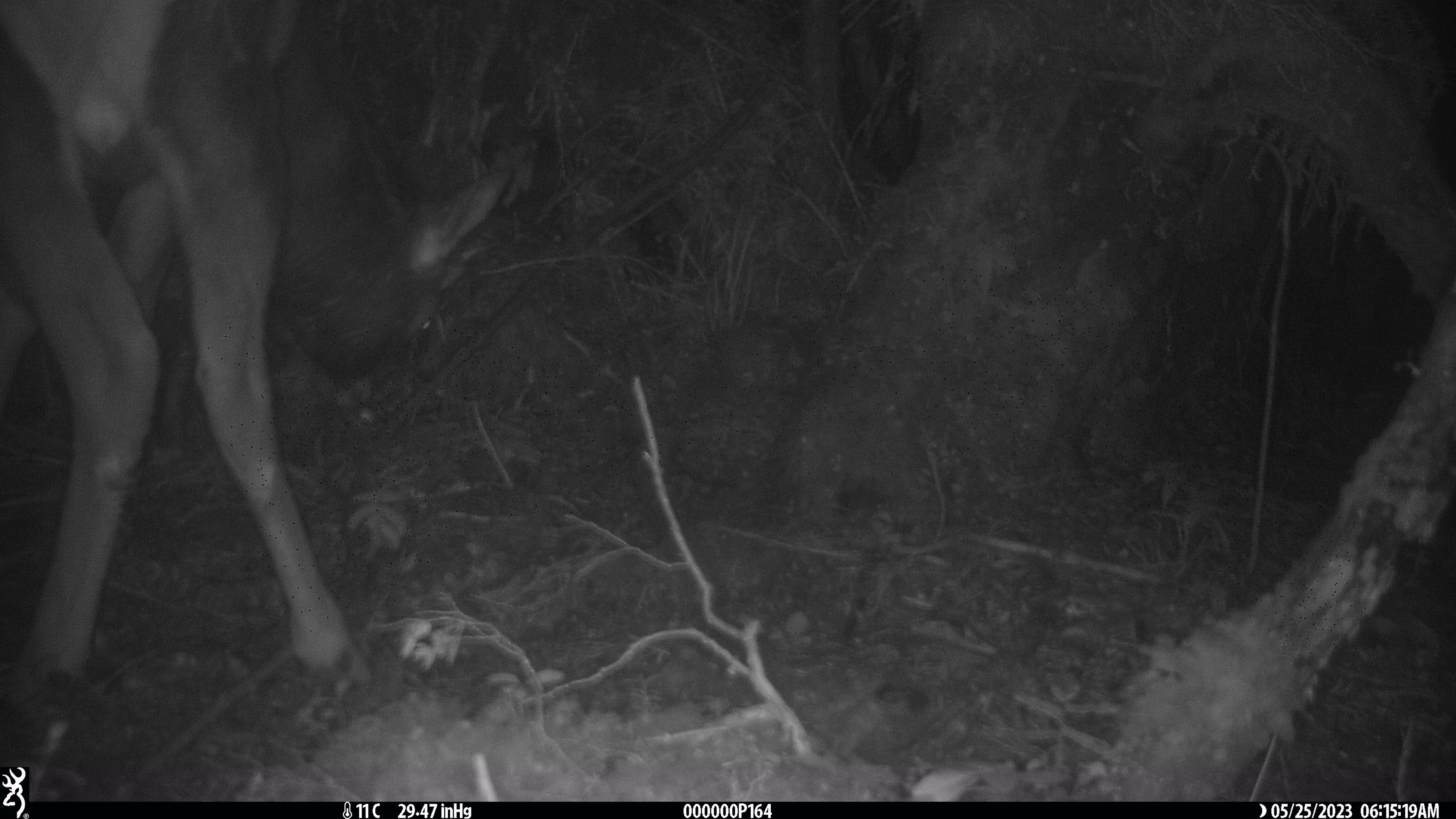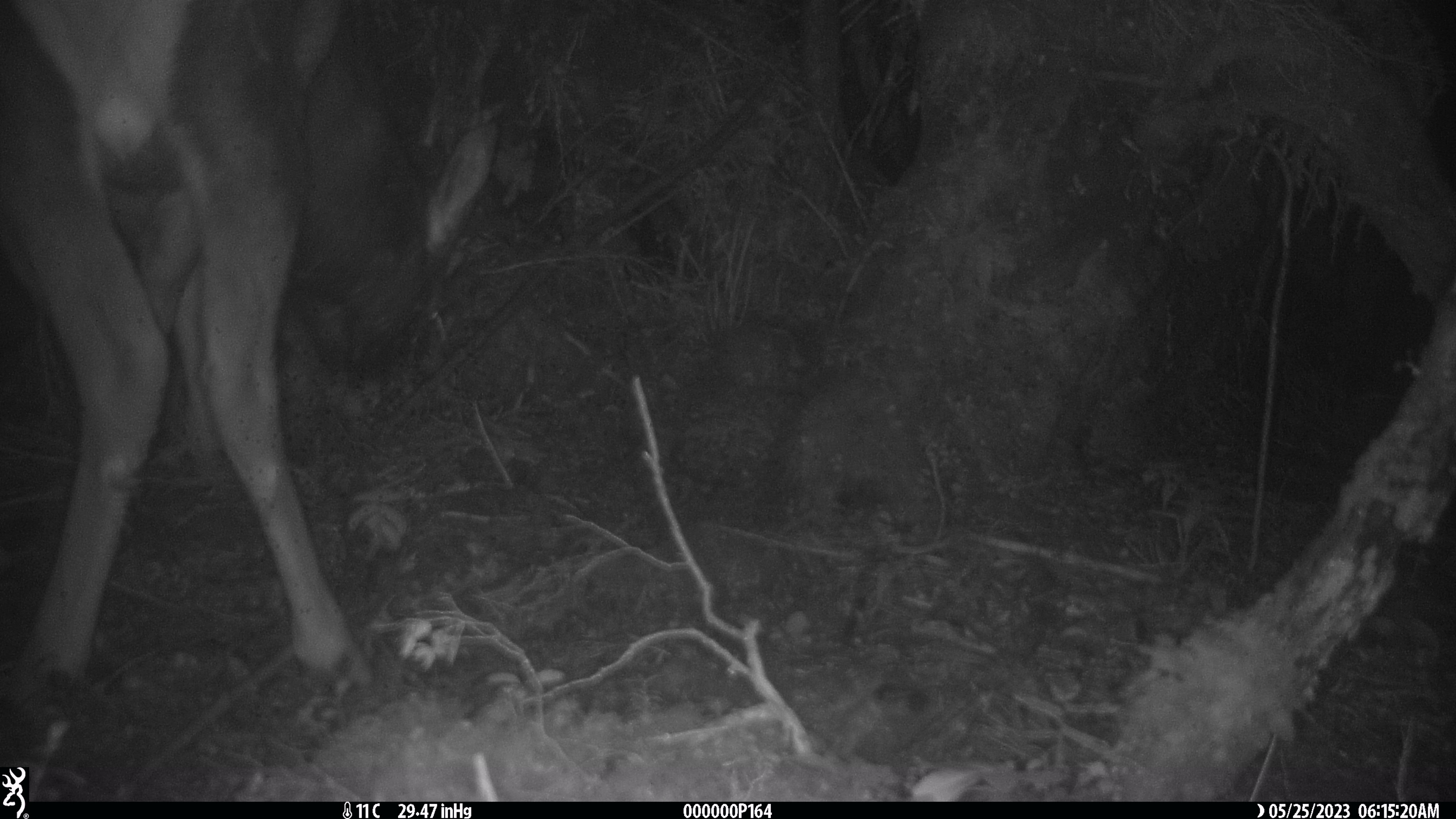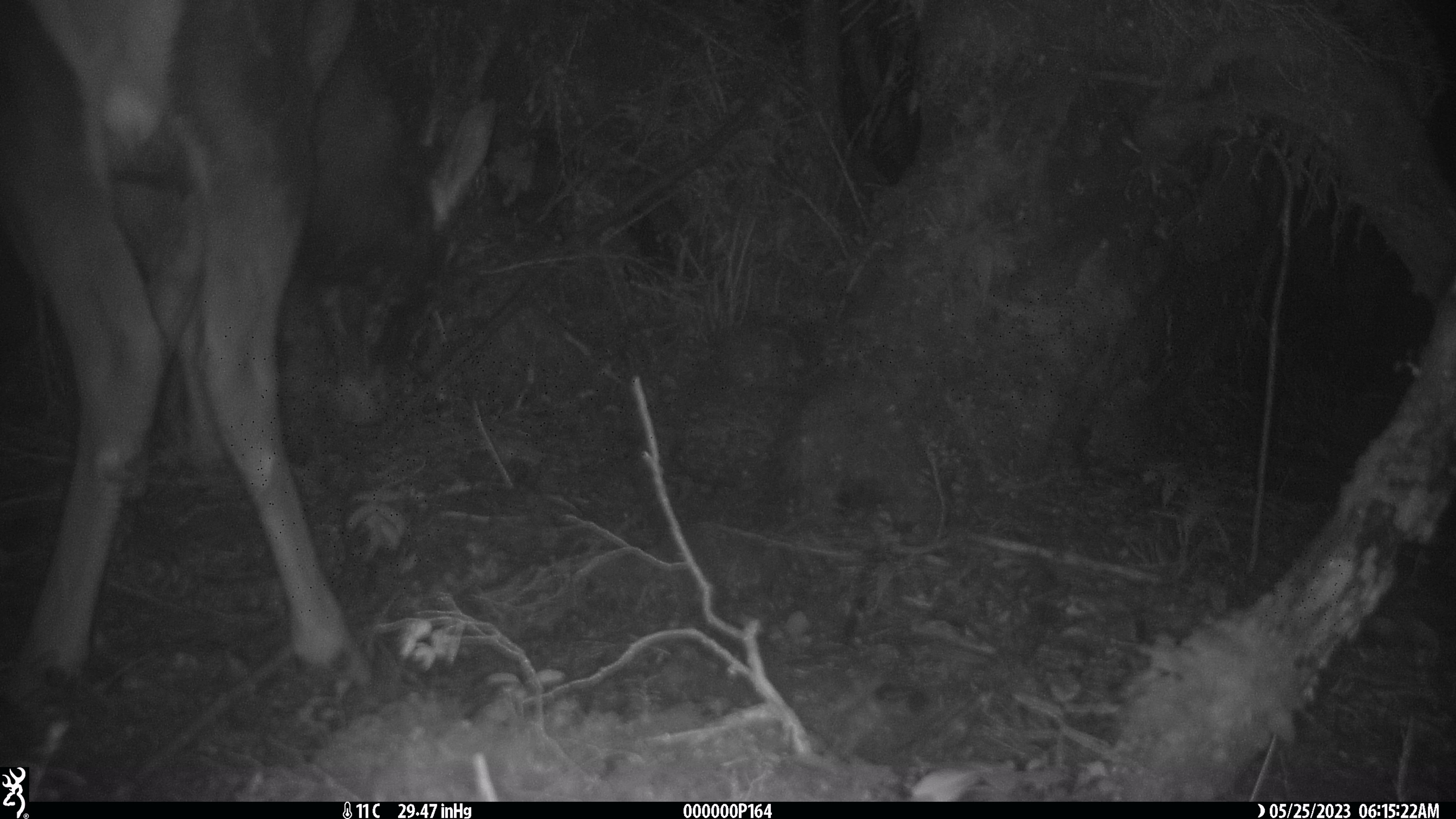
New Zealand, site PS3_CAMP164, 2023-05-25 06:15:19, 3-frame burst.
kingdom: Animalia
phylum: Chordata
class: Mammalia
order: Artiodactyla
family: Cervidae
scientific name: Cervidae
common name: deer